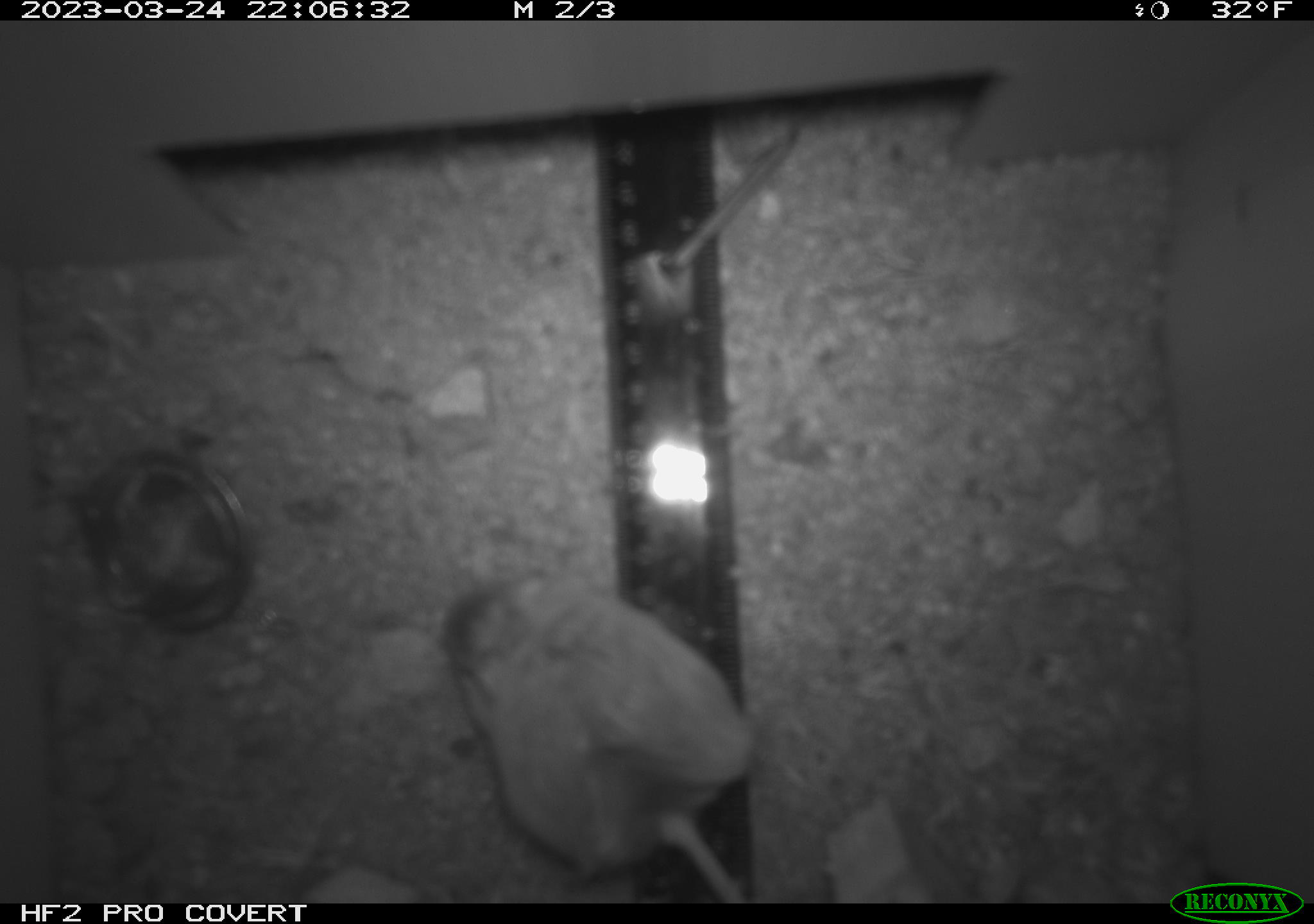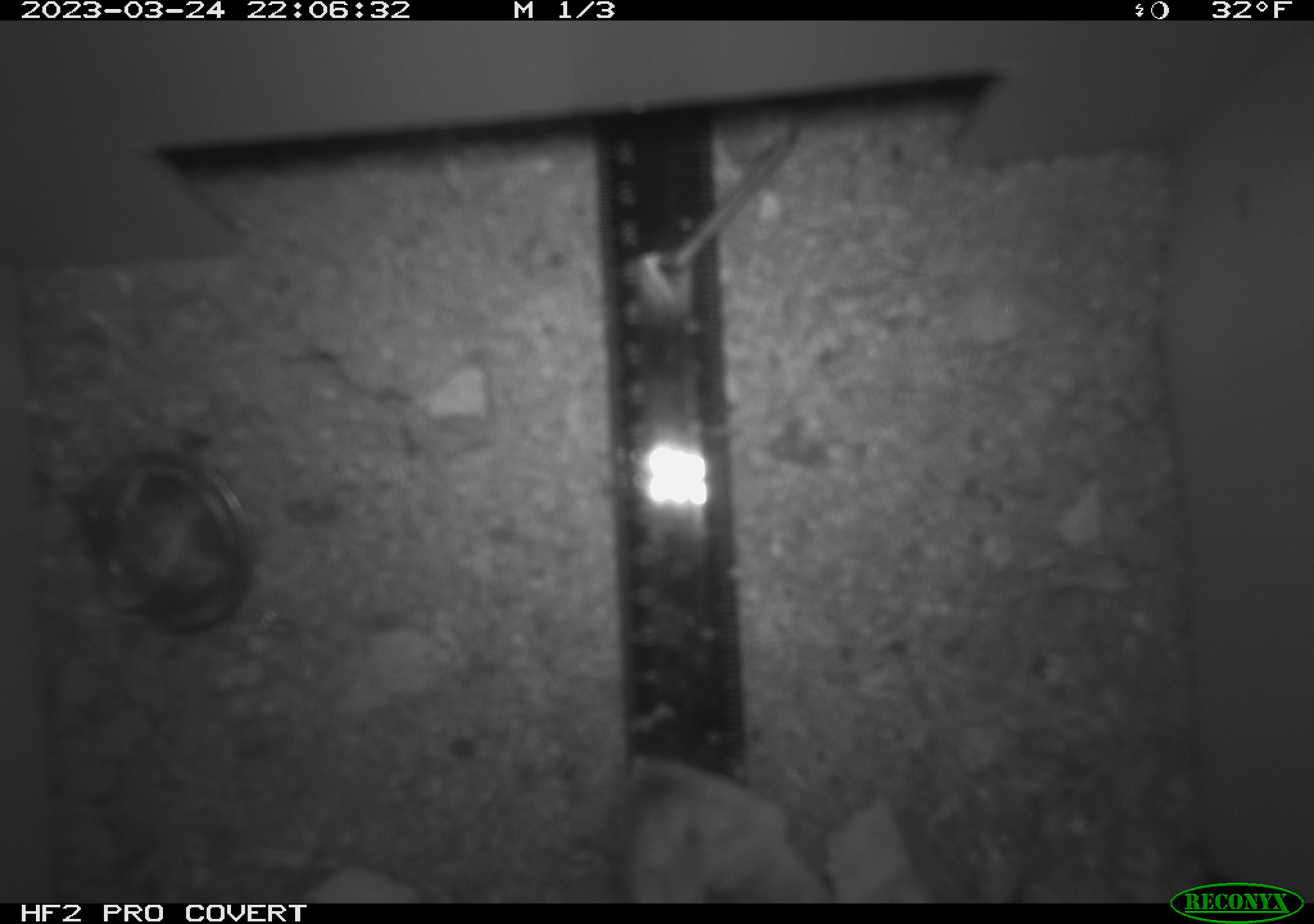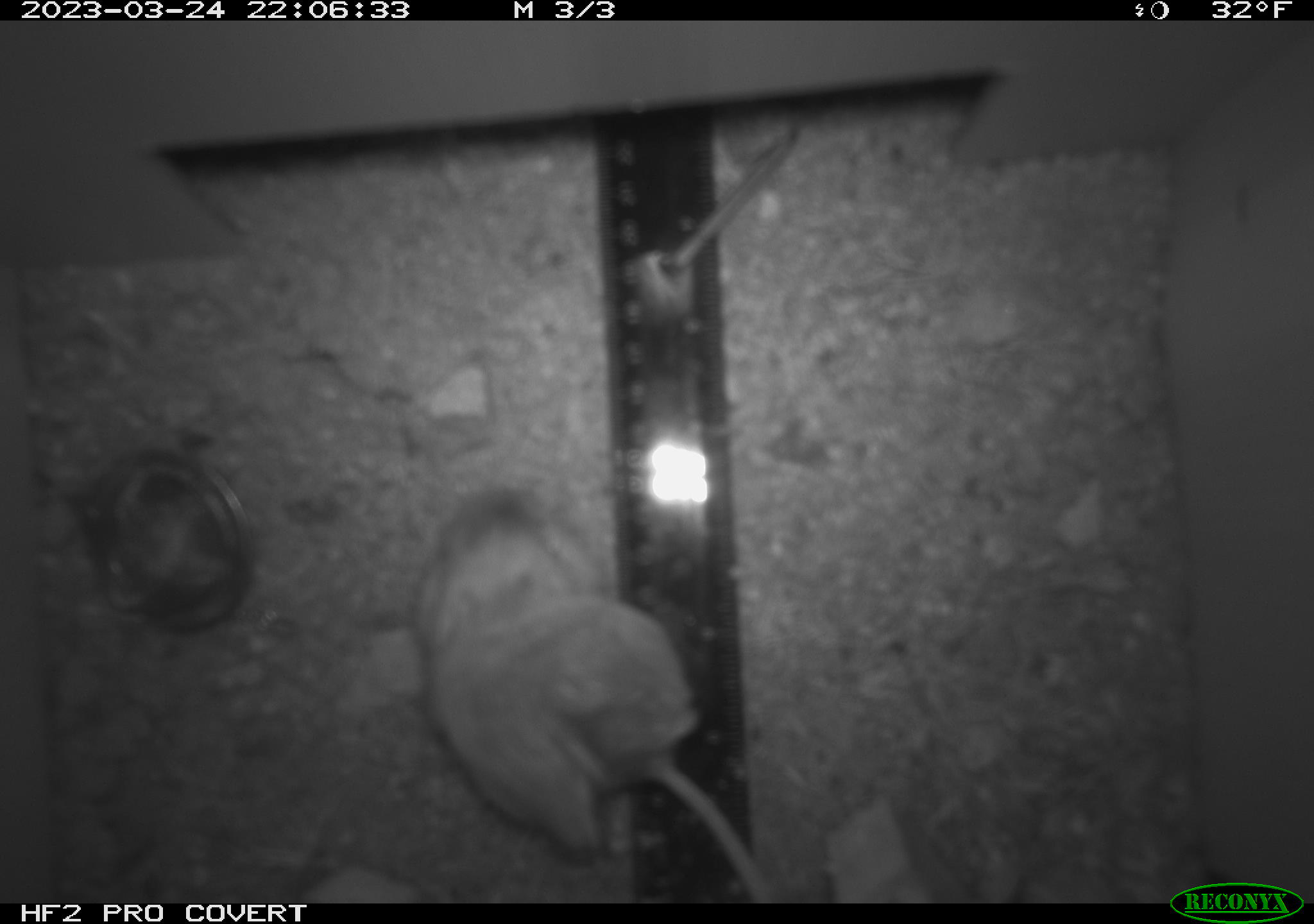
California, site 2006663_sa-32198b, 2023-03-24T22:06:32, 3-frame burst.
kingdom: Animalia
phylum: Chordata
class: Mammalia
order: Rodentia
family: Heteromyidae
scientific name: Heteromyidae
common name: kangaroo rats and pocket mice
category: heteromyidae family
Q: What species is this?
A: Heteromyidae family (kangaroo rats and pocket mice) (Heteromyidae).